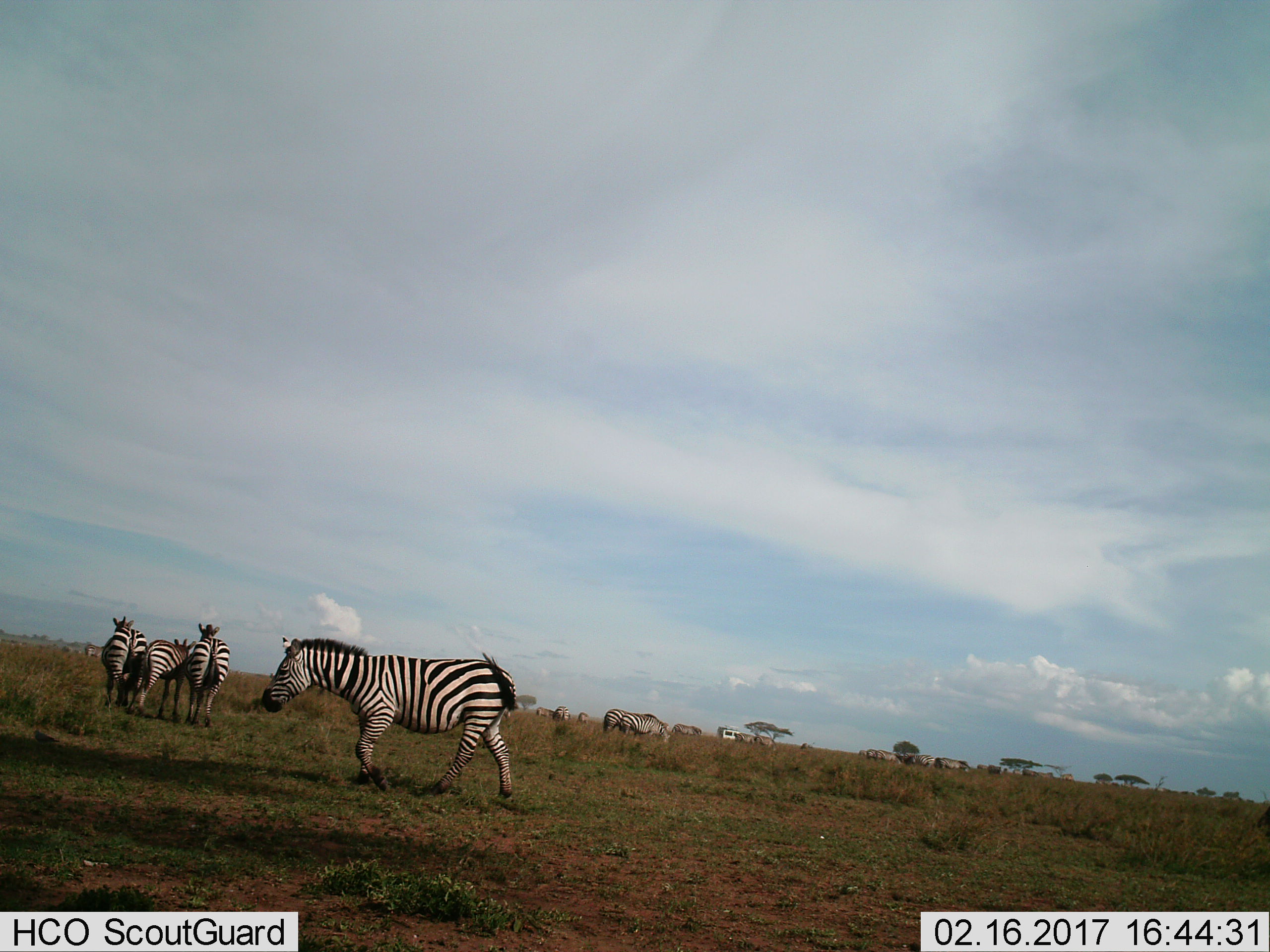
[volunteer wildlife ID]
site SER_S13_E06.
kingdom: Animalia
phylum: Chordata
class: Mammalia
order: Perissodactyla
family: Equidae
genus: Equus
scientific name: Equus quagga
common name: plains zebra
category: zebraplains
Zebraplains (plains zebra) (Equus quagga), count 11-50. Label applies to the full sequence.